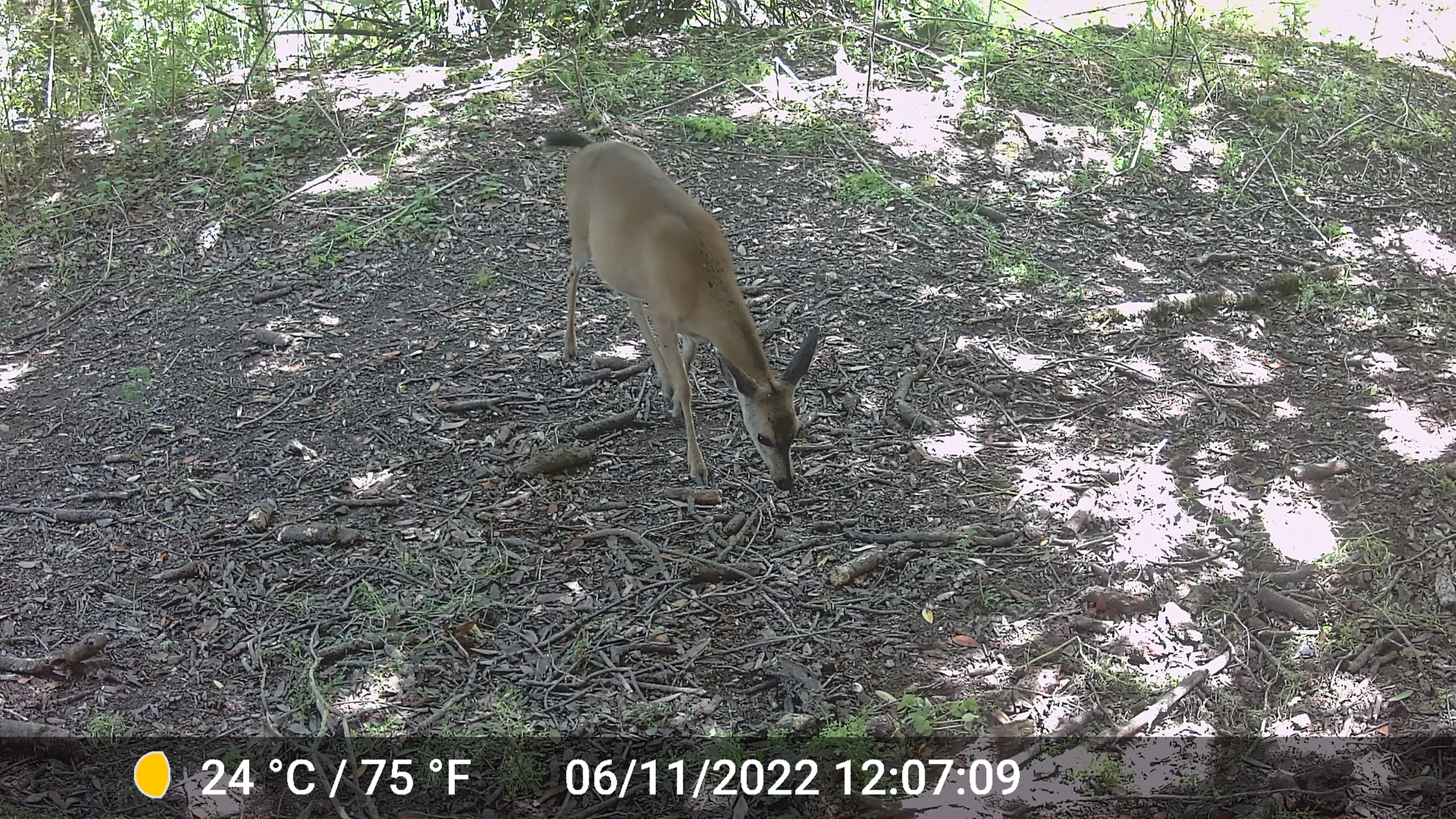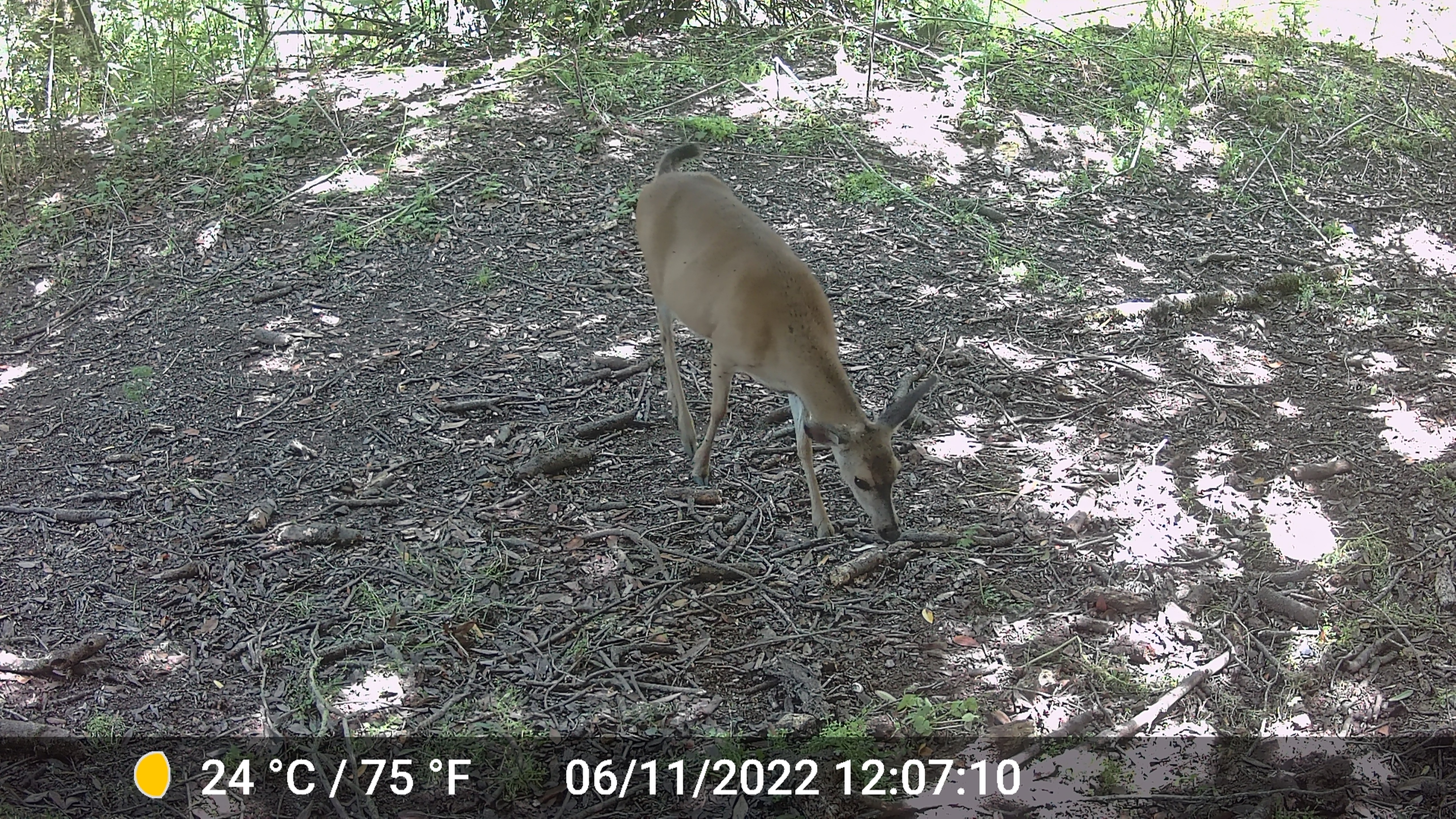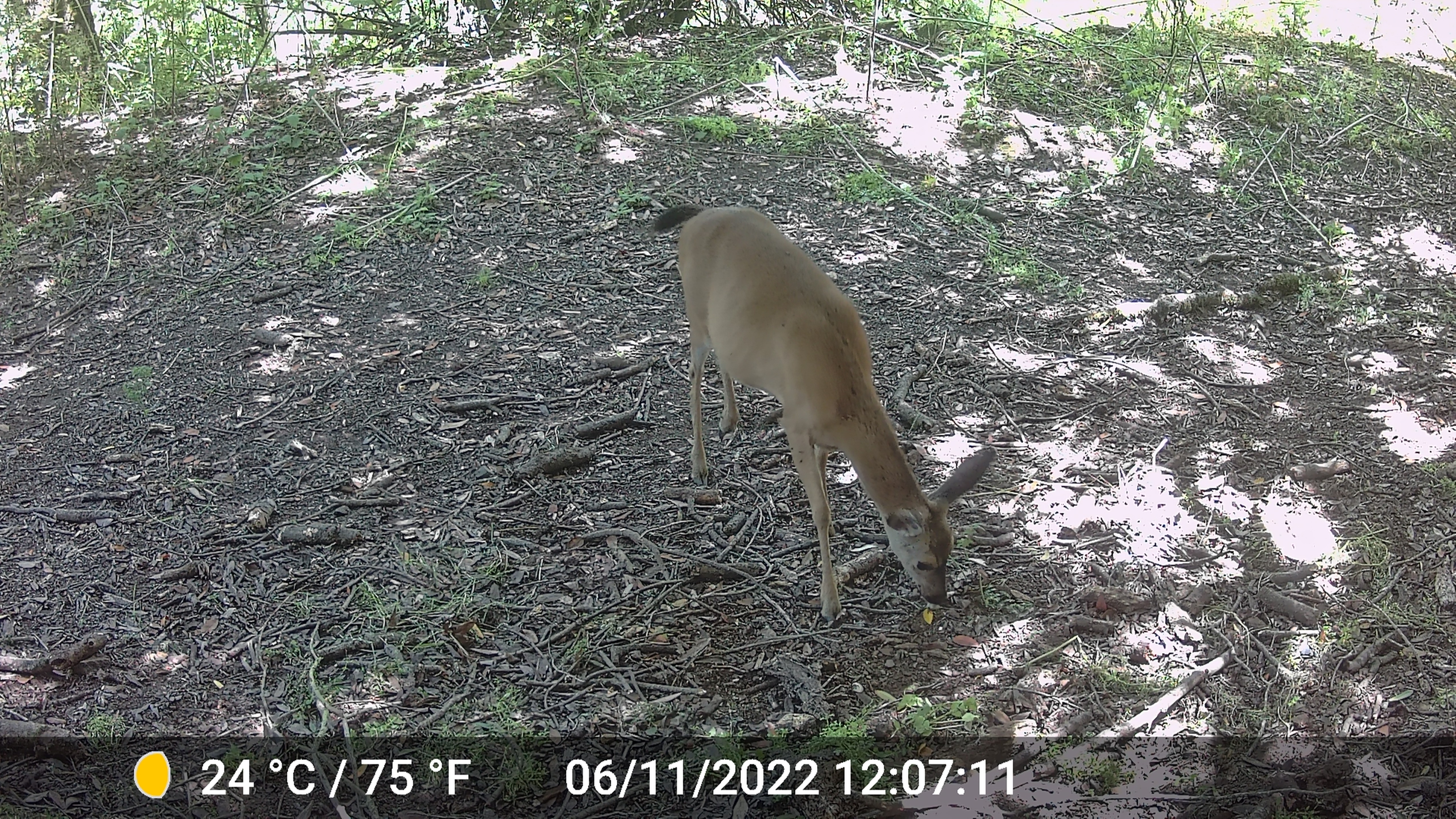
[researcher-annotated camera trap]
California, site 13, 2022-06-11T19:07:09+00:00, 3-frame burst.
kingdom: Animalia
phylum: Chordata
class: Mammalia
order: Artiodactyla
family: Cervidae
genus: Odocoileus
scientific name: Odocoileus hemionus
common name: mule deer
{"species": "mule deer (Odocoileus hemionus)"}